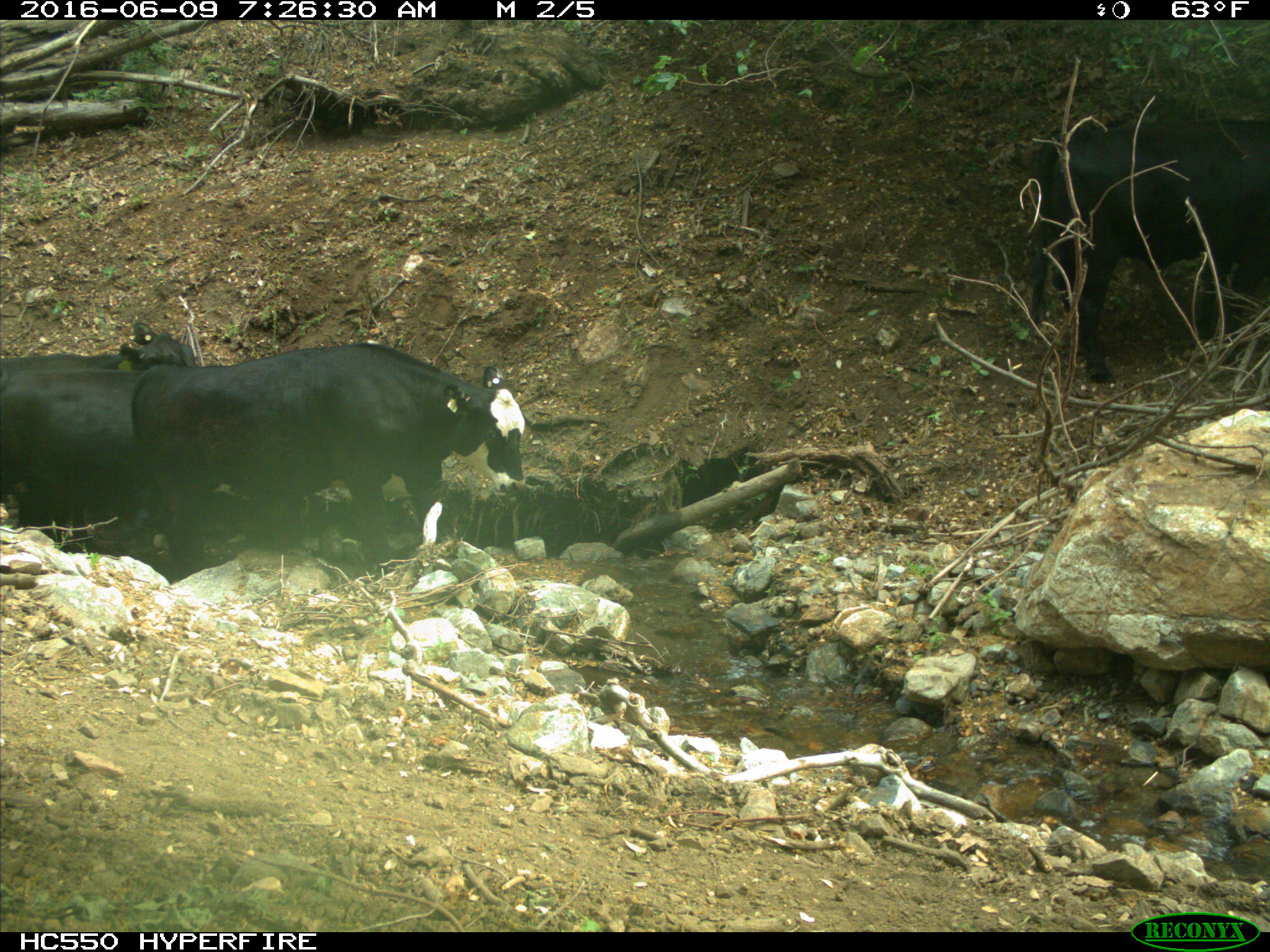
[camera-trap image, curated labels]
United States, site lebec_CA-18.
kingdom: Animalia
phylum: Chordata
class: Mammalia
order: Artiodactyla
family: Bovidae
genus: Bos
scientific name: Bos taurus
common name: domestic cow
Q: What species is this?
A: Bos taurus (domestic cow).